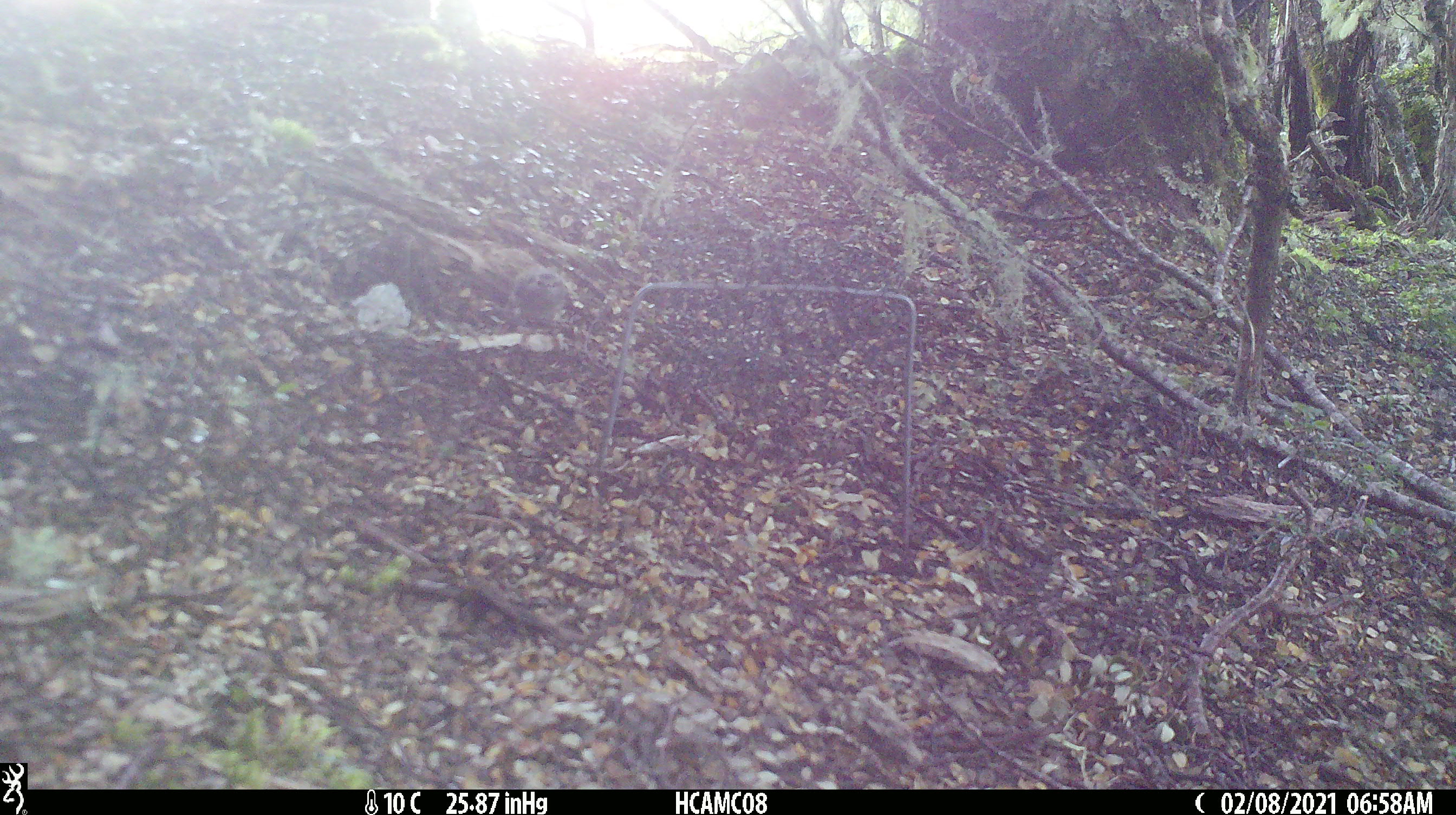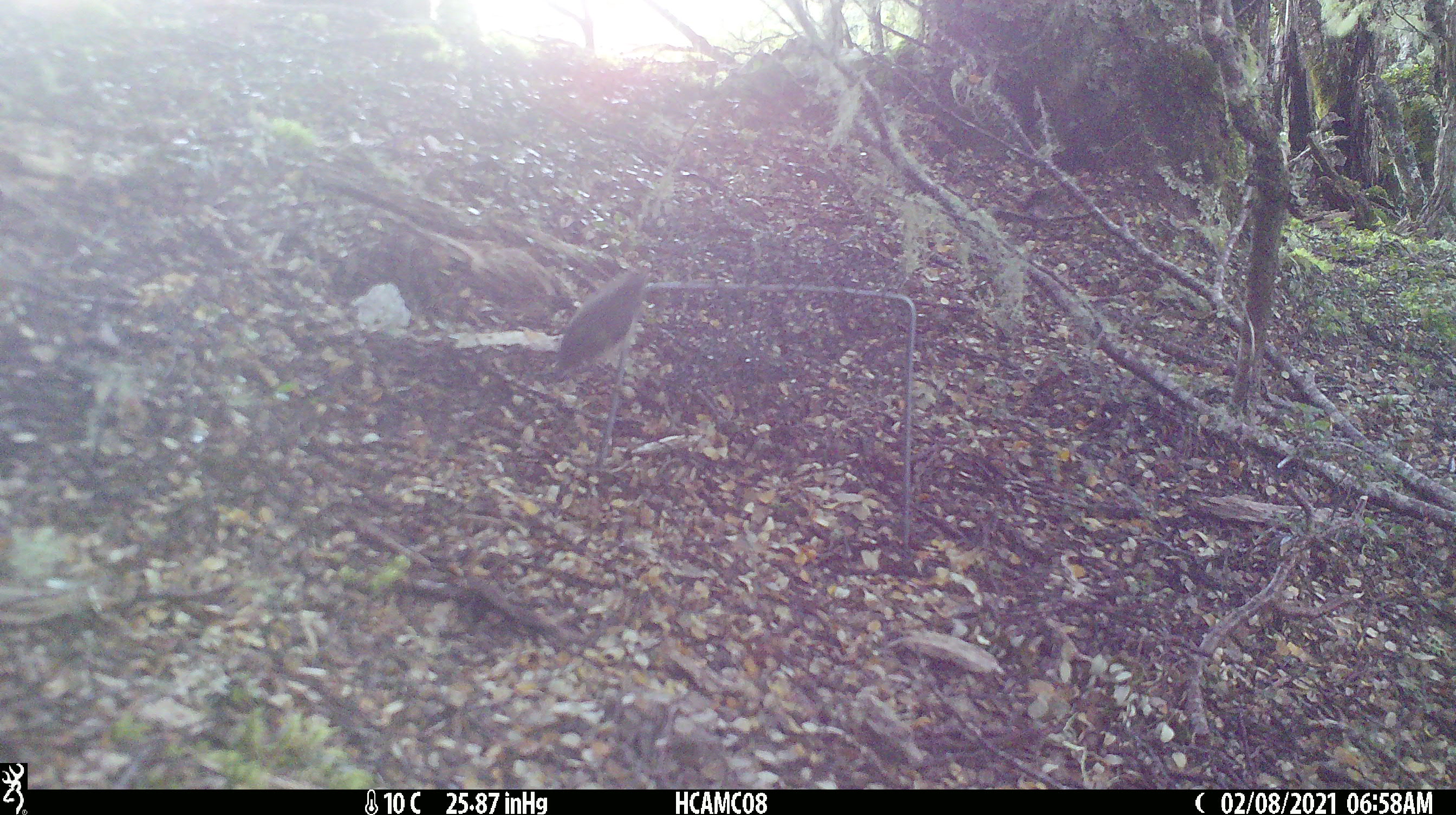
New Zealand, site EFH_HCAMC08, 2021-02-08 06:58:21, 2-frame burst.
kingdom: Animalia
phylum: Chordata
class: Aves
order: Passeriformes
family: Acanthisittidae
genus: Acanthisitta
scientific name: Acanthisitta chloris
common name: rifleman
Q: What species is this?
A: Rifleman (Acanthisitta chloris).